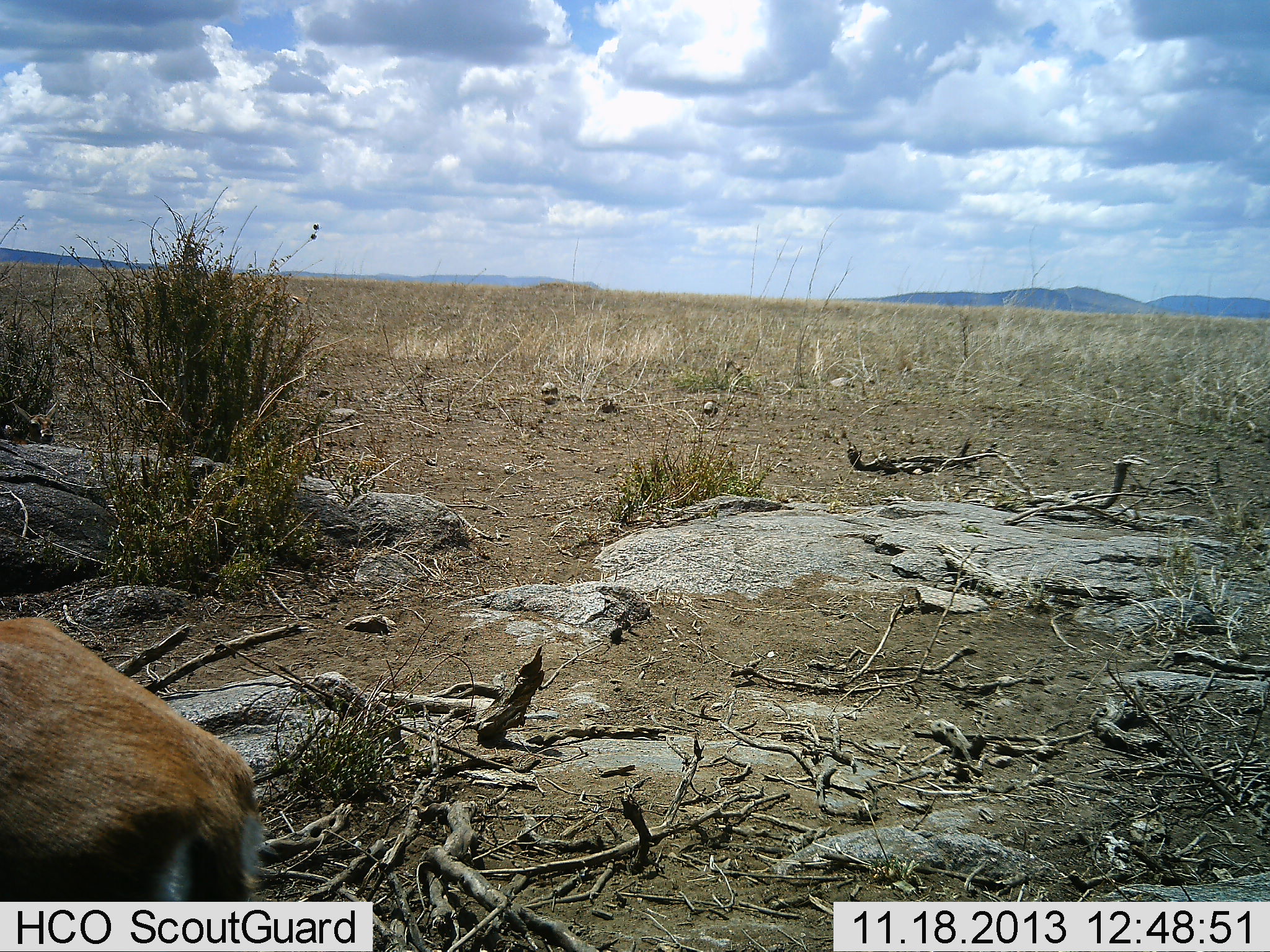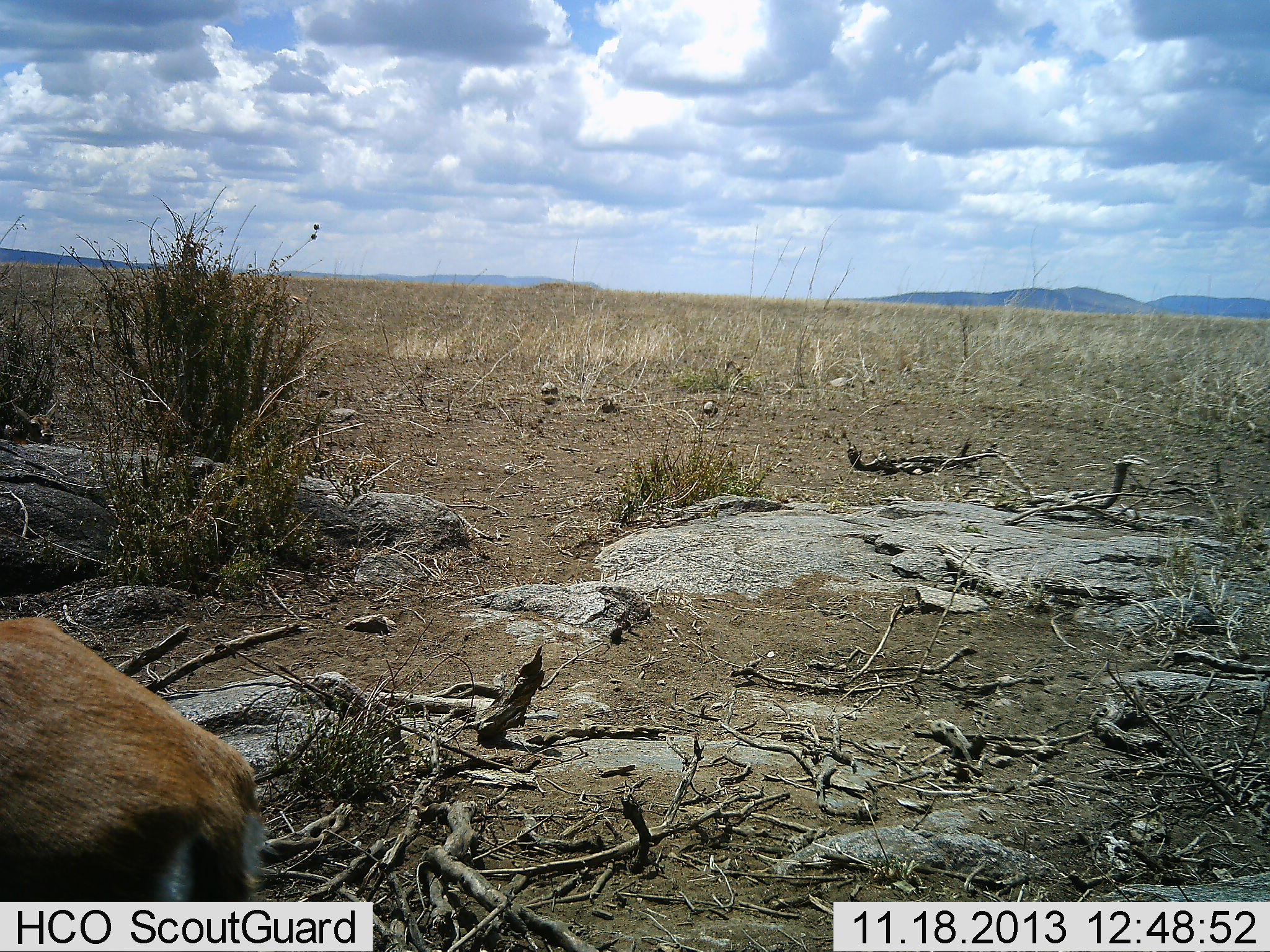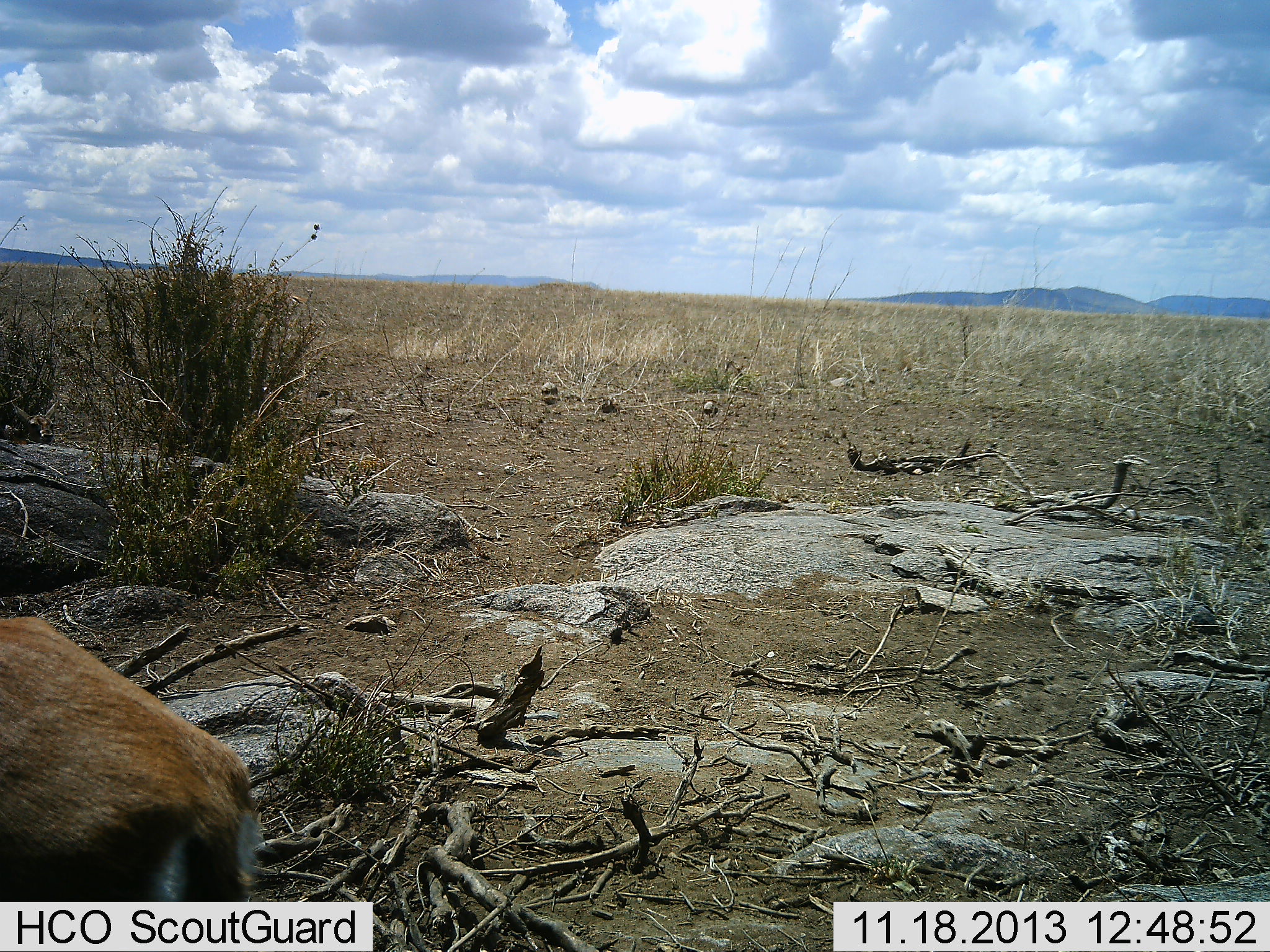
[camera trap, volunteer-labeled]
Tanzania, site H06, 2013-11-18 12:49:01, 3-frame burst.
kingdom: Animalia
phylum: Chordata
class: Mammalia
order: Artiodactyla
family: Bovidae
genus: Eudorcas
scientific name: Eudorcas thomsonii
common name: thomson's gazelle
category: gazellethomsons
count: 1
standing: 90%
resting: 0%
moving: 10%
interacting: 0%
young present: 0%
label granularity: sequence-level